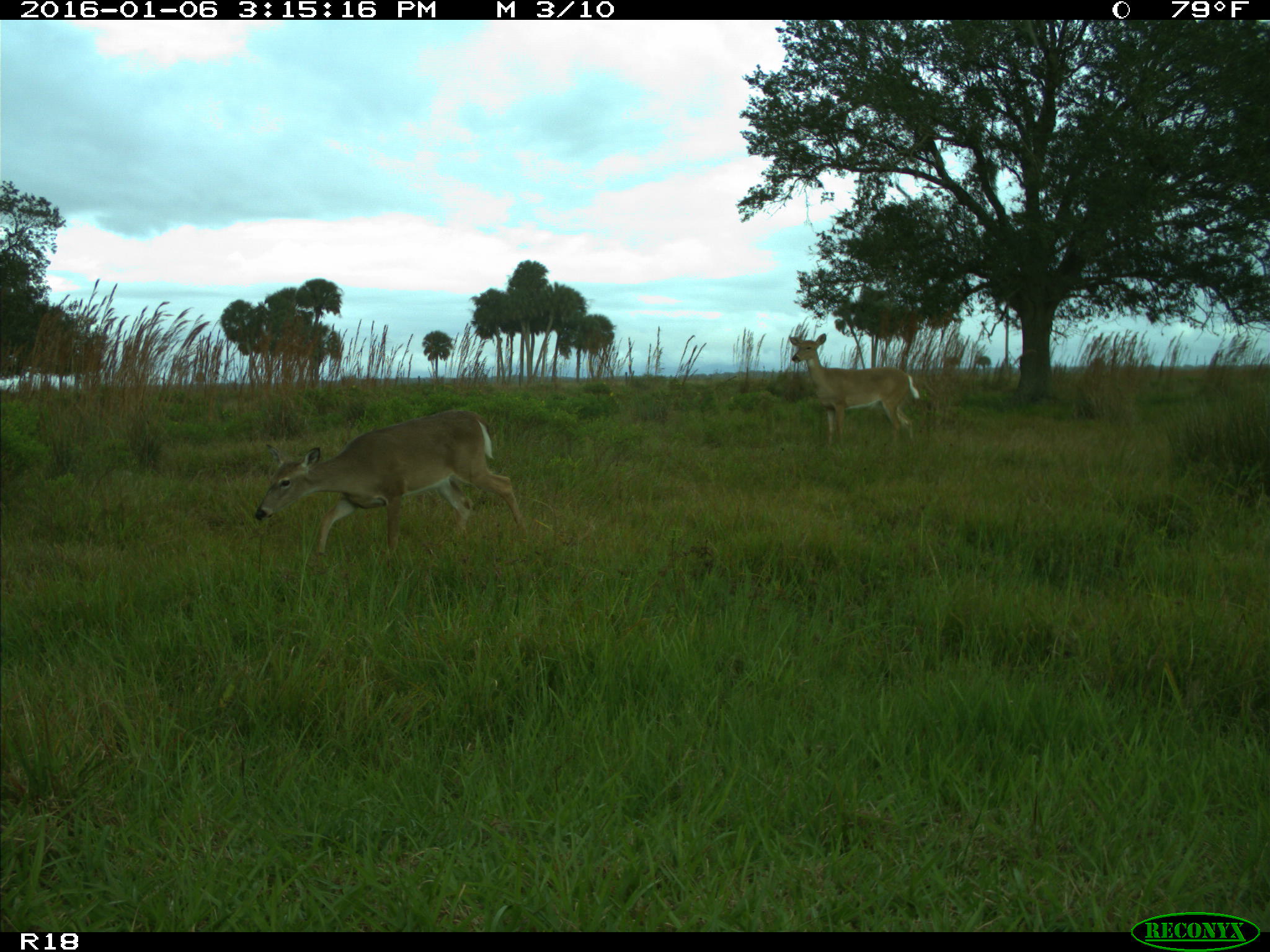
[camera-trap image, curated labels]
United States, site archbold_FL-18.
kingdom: Animalia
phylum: Chordata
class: Mammalia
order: Artiodactyla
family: Cervidae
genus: Odocoileus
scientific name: Odocoileus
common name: deer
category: unidentified deer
Unidentified deer (deer) (Odocoileus).